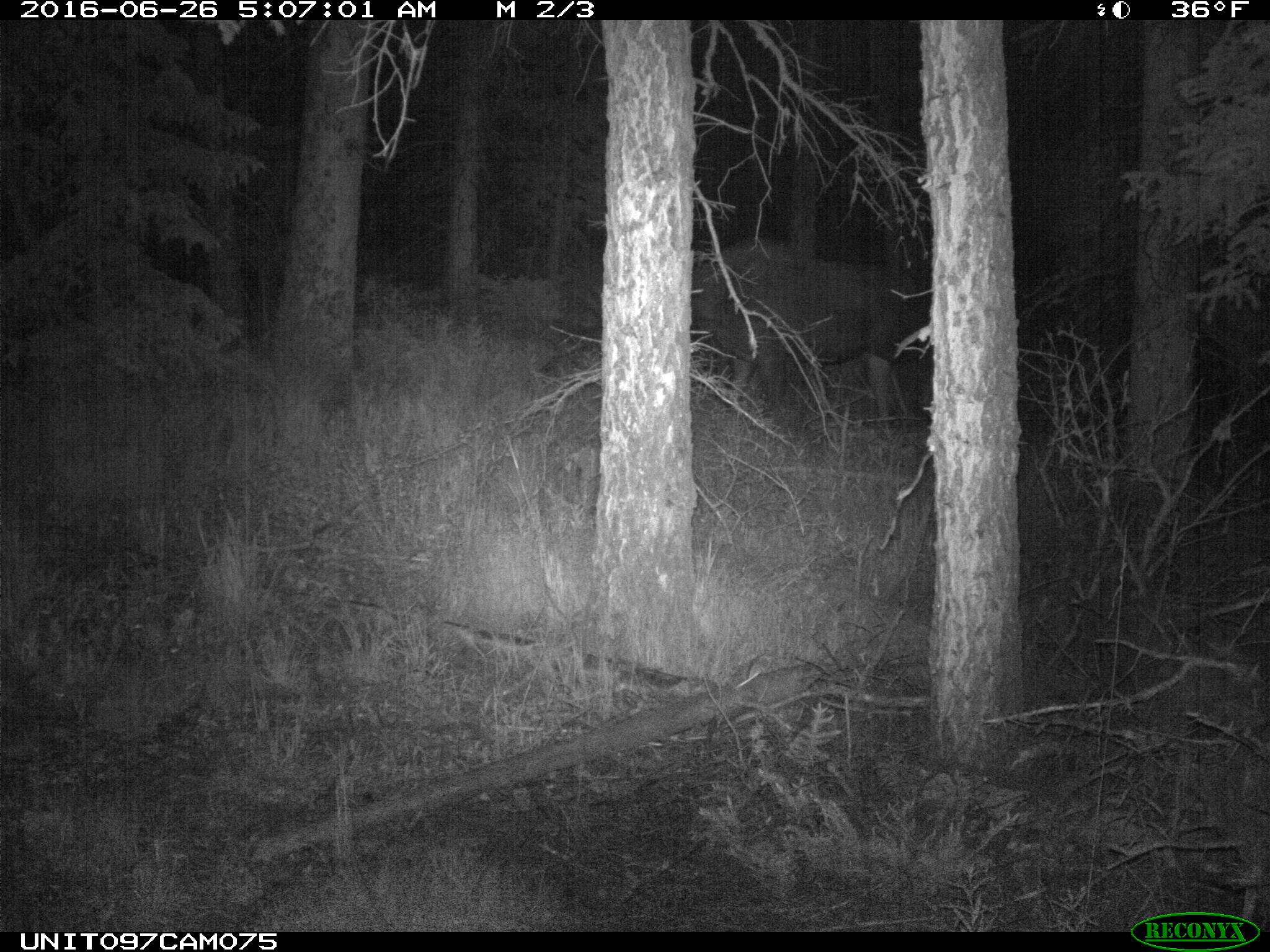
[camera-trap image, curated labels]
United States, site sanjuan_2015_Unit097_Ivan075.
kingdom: Animalia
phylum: Chordata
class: Mammalia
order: Artiodactyla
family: Cervidae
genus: Alces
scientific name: Alces alces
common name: moose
Alces alces (moose).